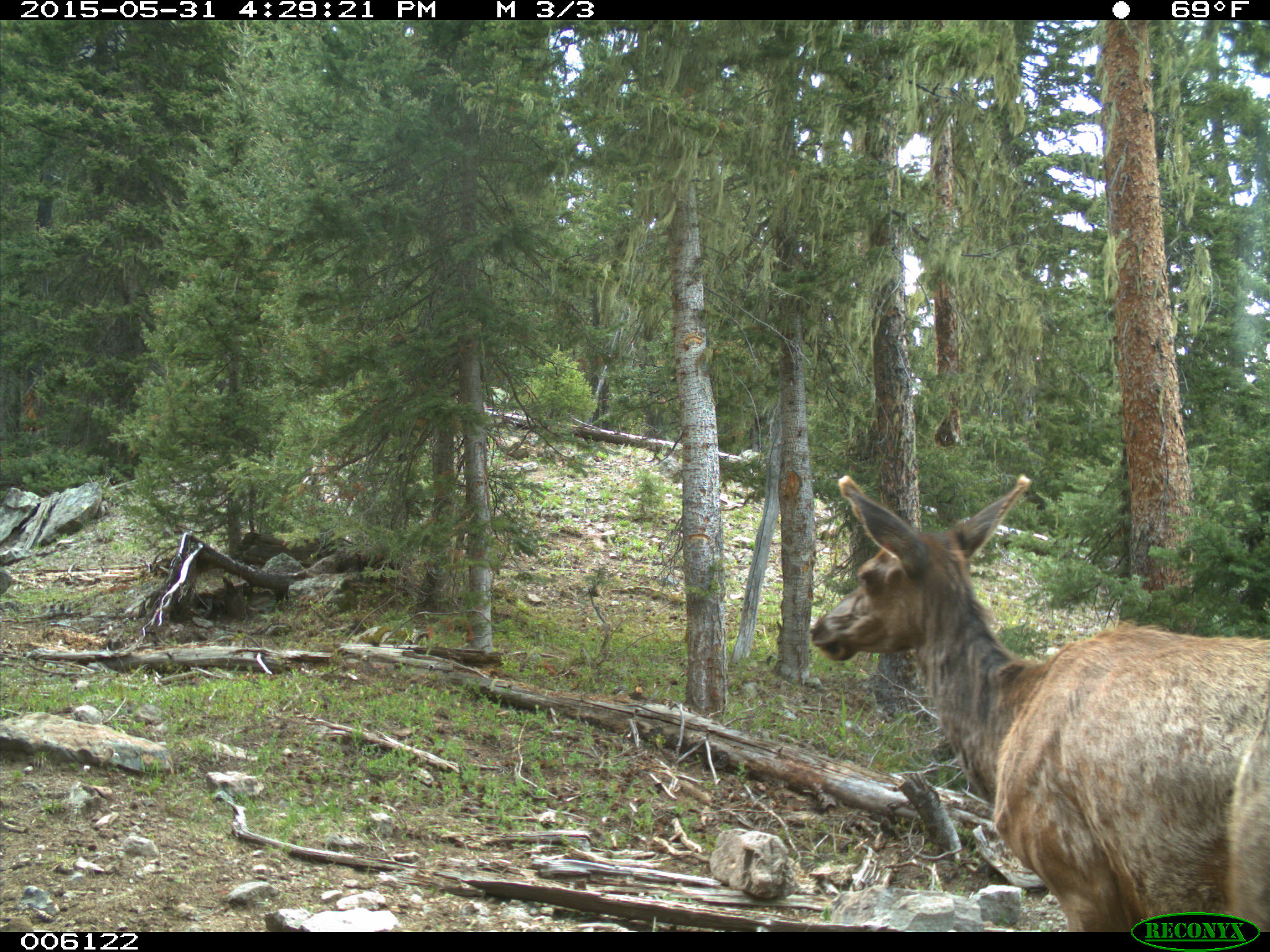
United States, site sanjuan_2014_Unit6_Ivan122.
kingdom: Animalia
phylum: Chordata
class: Mammalia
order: Artiodactyla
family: Cervidae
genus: Cervus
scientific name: Cervus elaphus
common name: red deer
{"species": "Cervus elaphus (red deer)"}